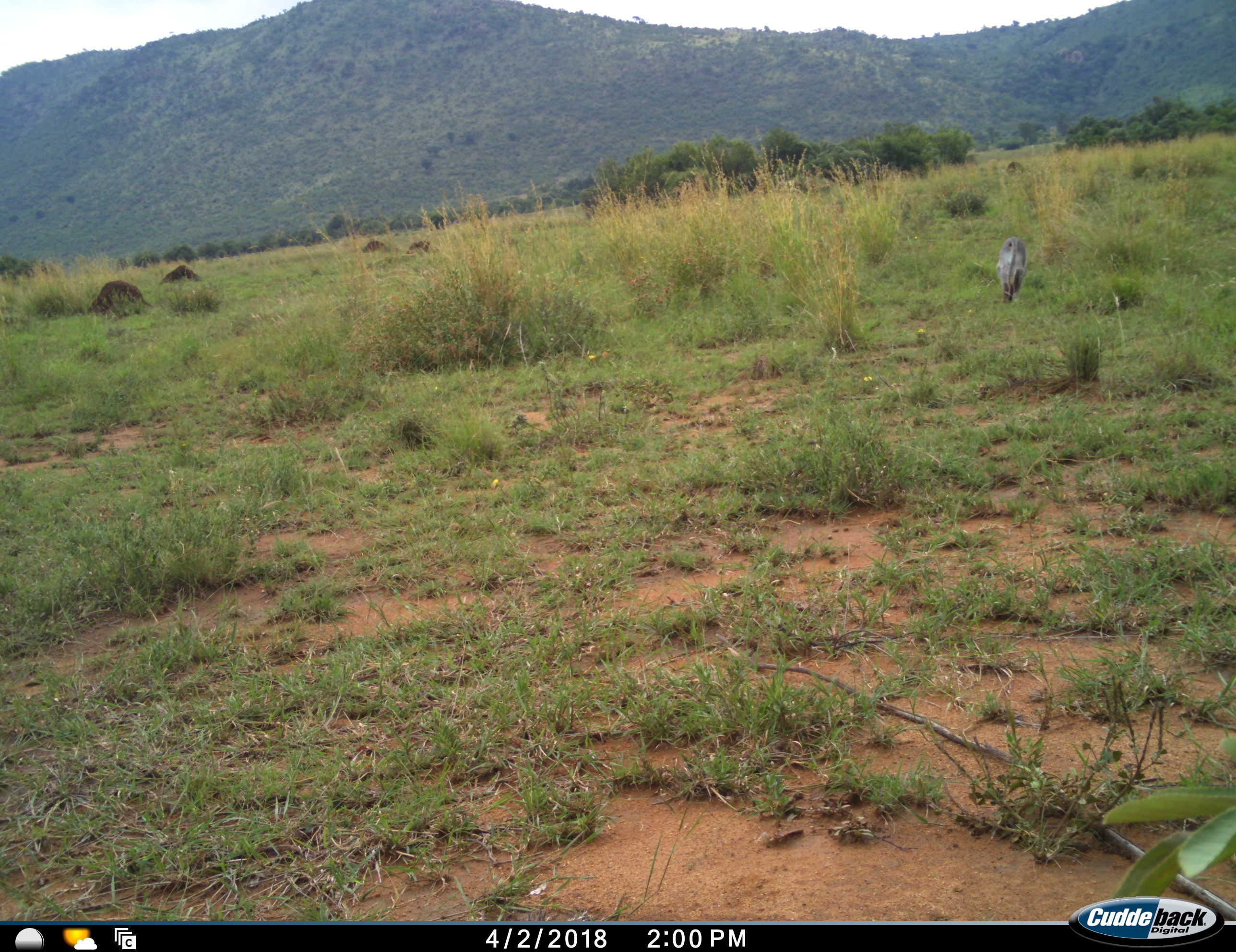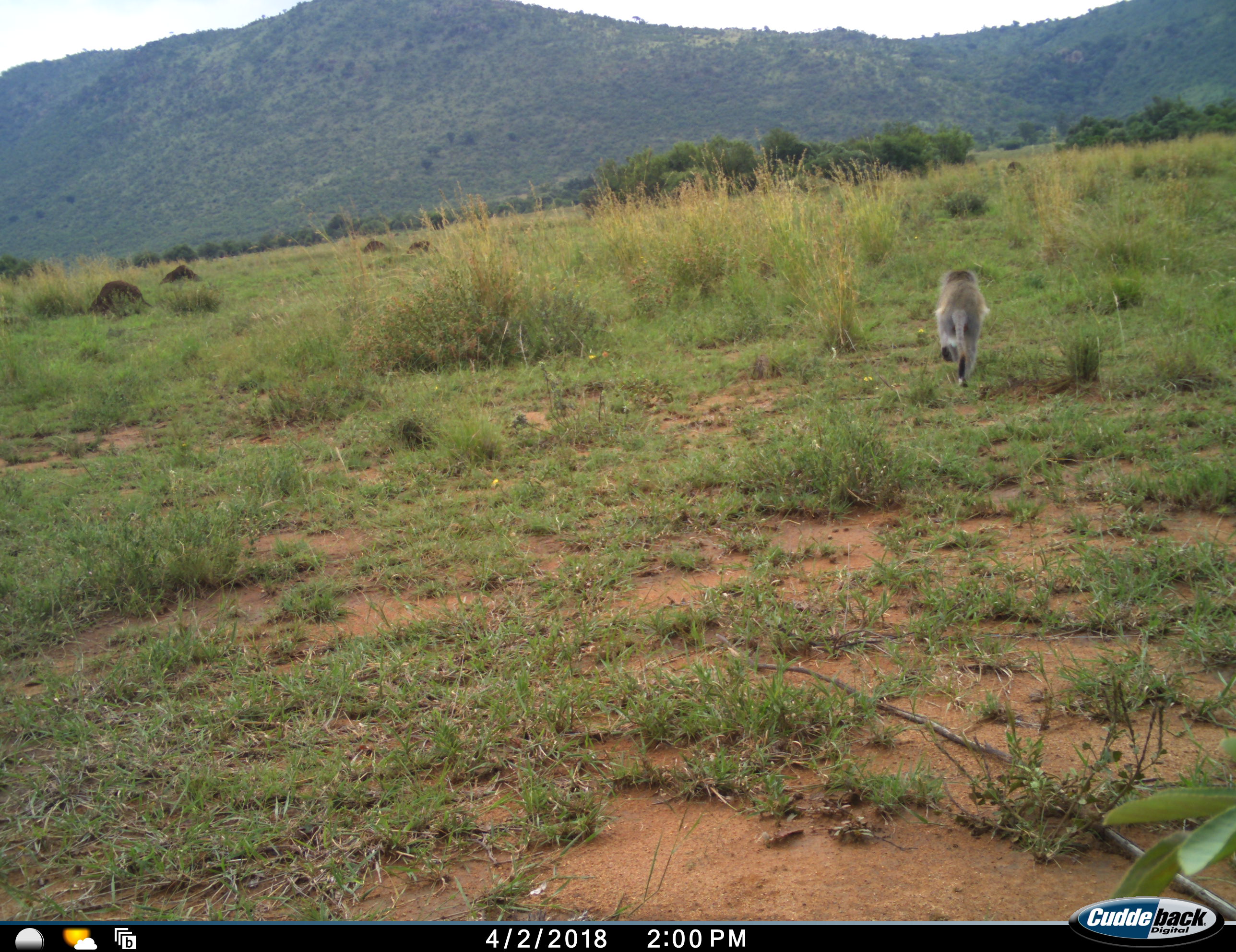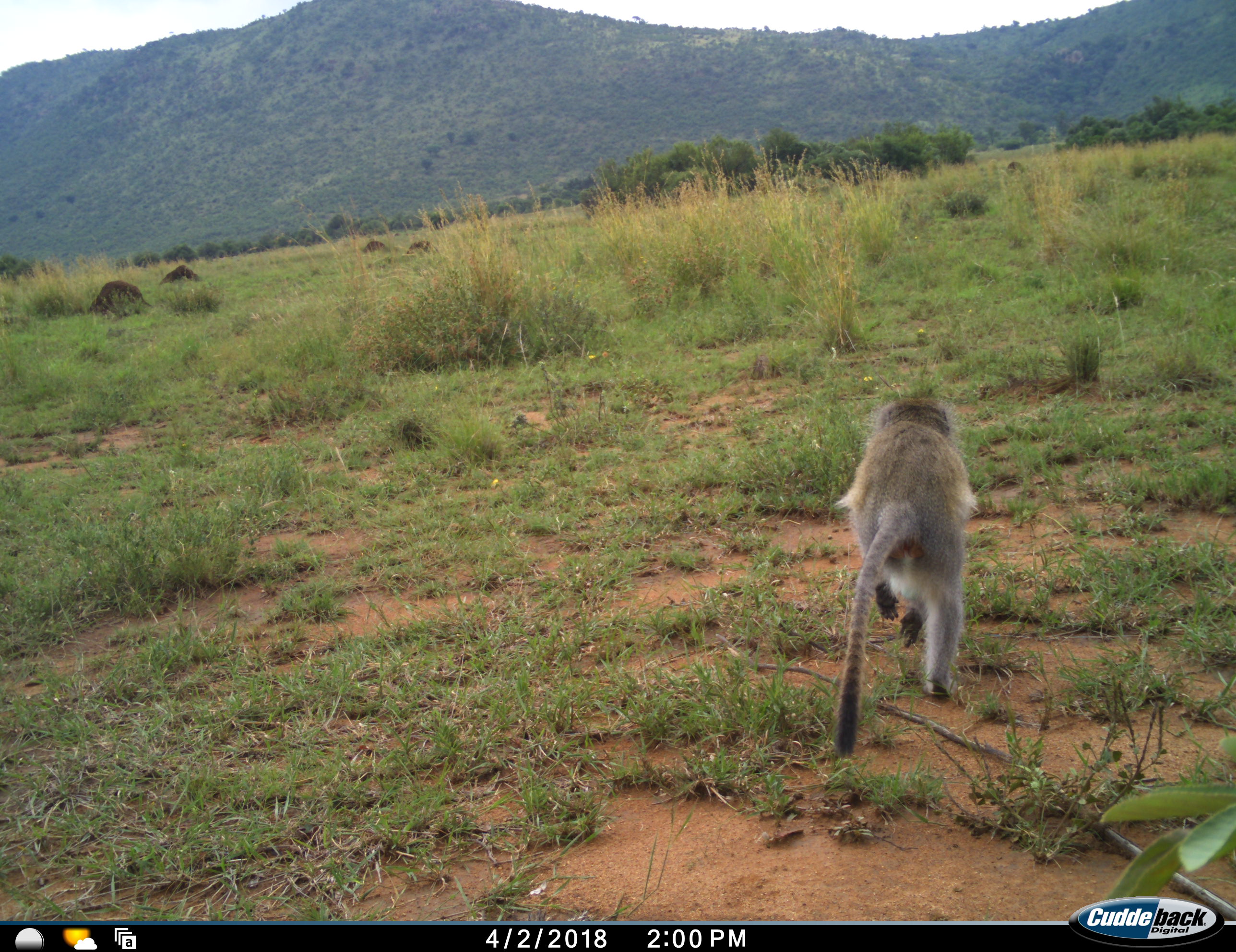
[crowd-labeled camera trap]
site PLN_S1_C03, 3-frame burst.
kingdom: Animalia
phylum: Chordata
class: Mammalia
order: Primates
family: Cercopithecidae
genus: Chlorocebus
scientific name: Chlorocebus pygerythrus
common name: vervet monkey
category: monkeyvervet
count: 1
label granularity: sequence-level